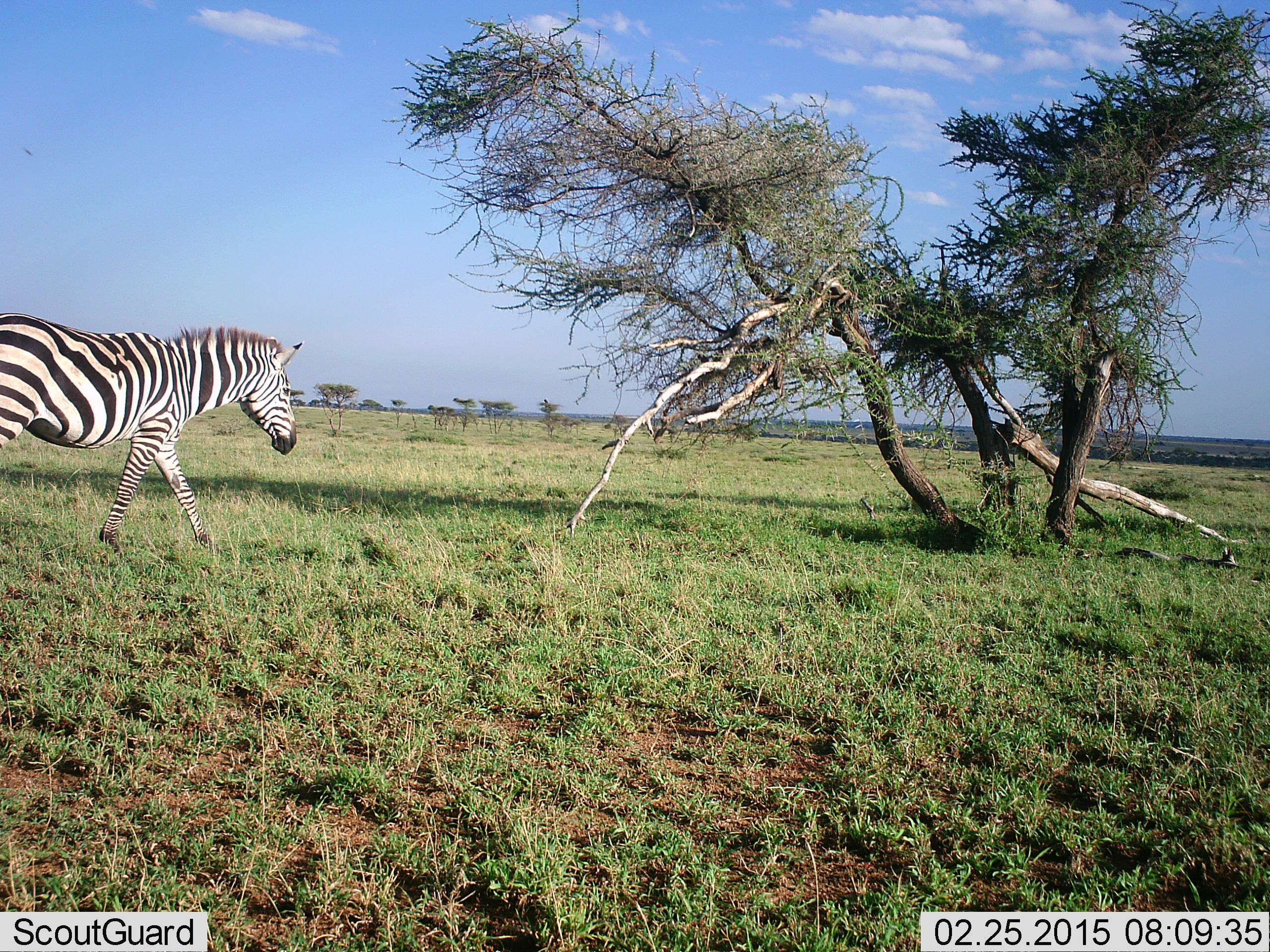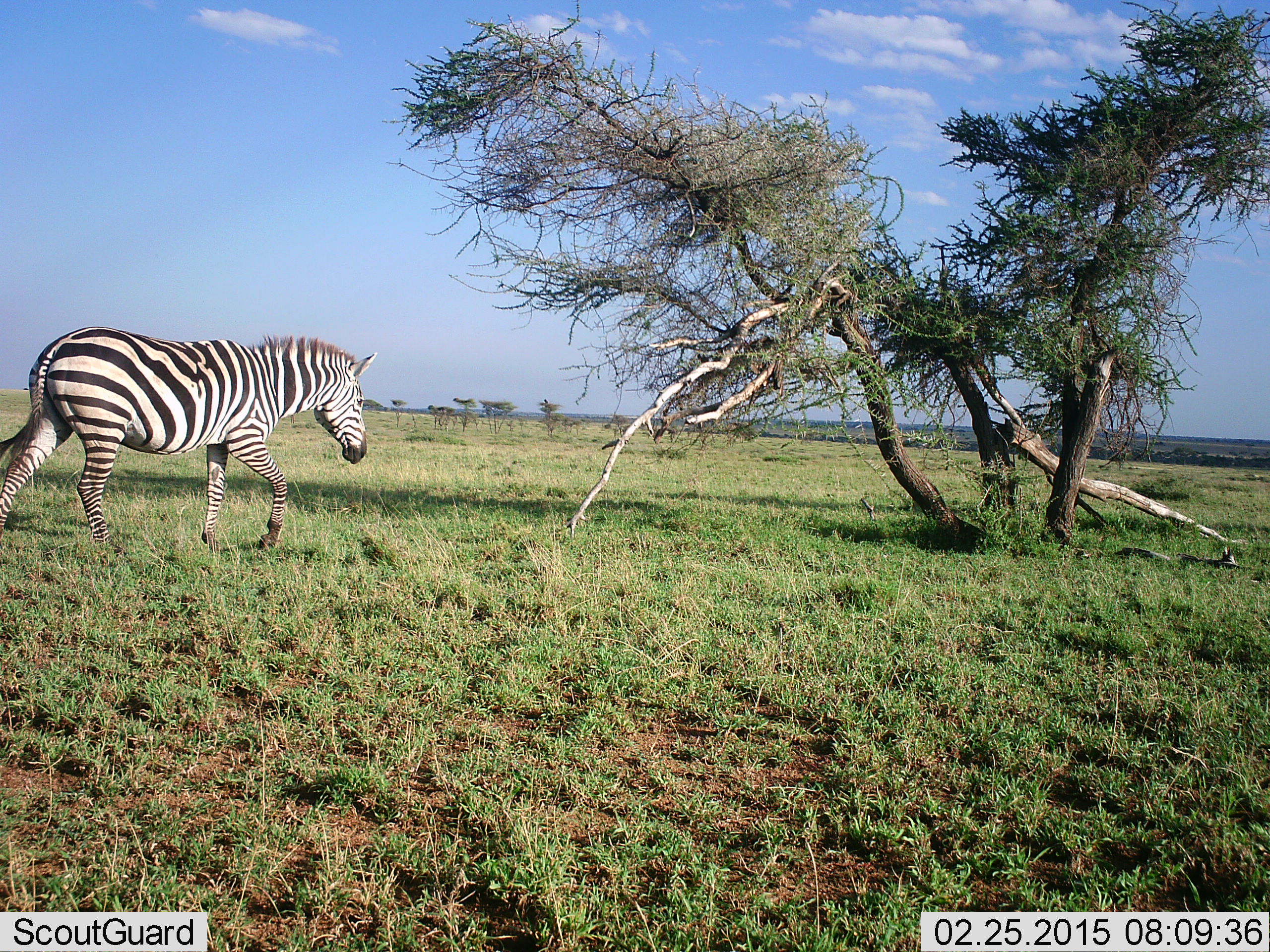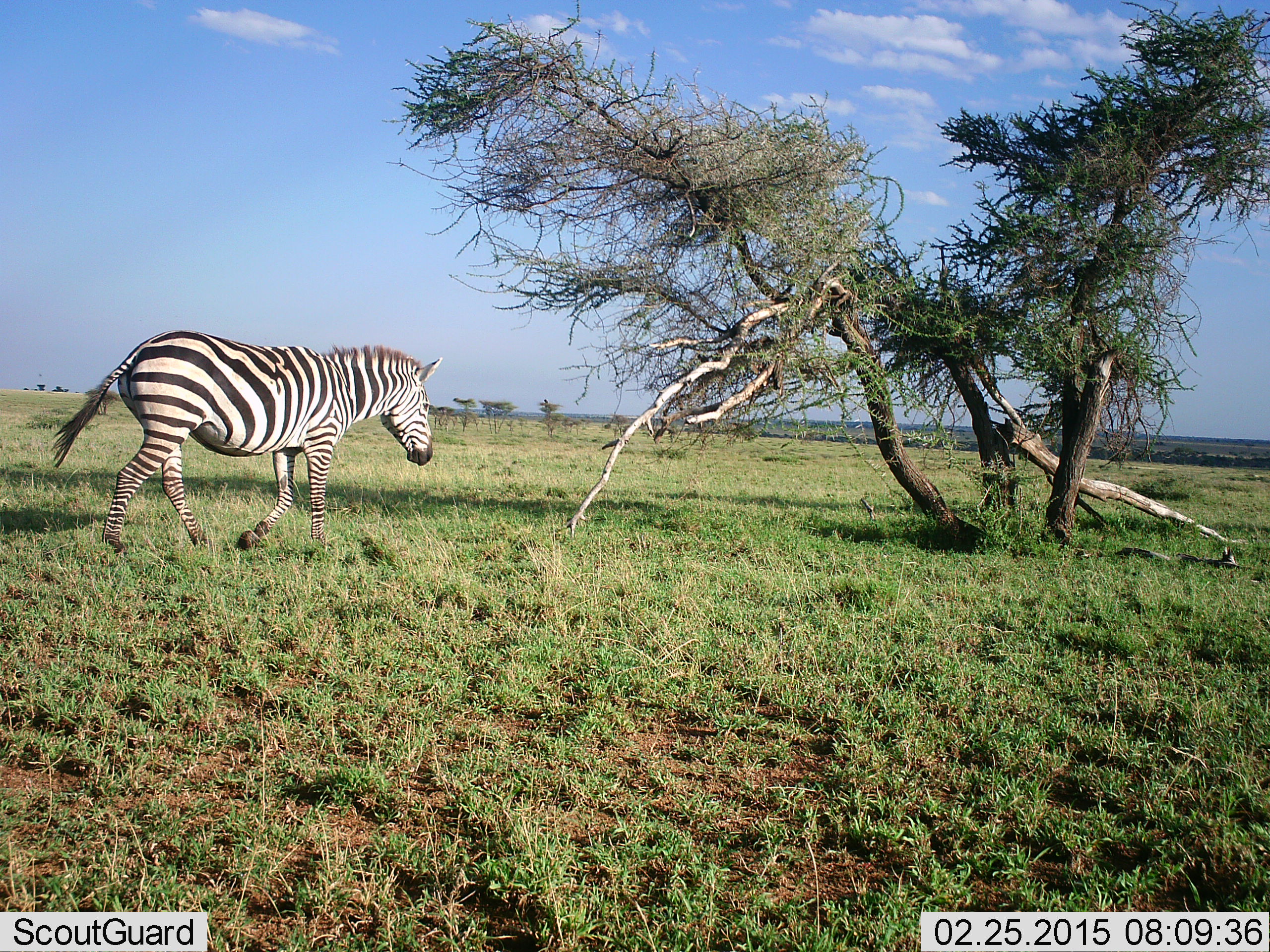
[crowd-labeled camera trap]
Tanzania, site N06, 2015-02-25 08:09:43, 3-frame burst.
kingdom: Animalia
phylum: Chordata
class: Mammalia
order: Perissodactyla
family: Equidae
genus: Equus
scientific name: Equus quagga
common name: plains zebra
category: zebra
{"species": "zebra (plains zebra) (Equus quagga)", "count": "1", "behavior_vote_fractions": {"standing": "0%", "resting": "0%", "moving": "100%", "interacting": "0%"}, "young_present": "0%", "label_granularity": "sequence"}